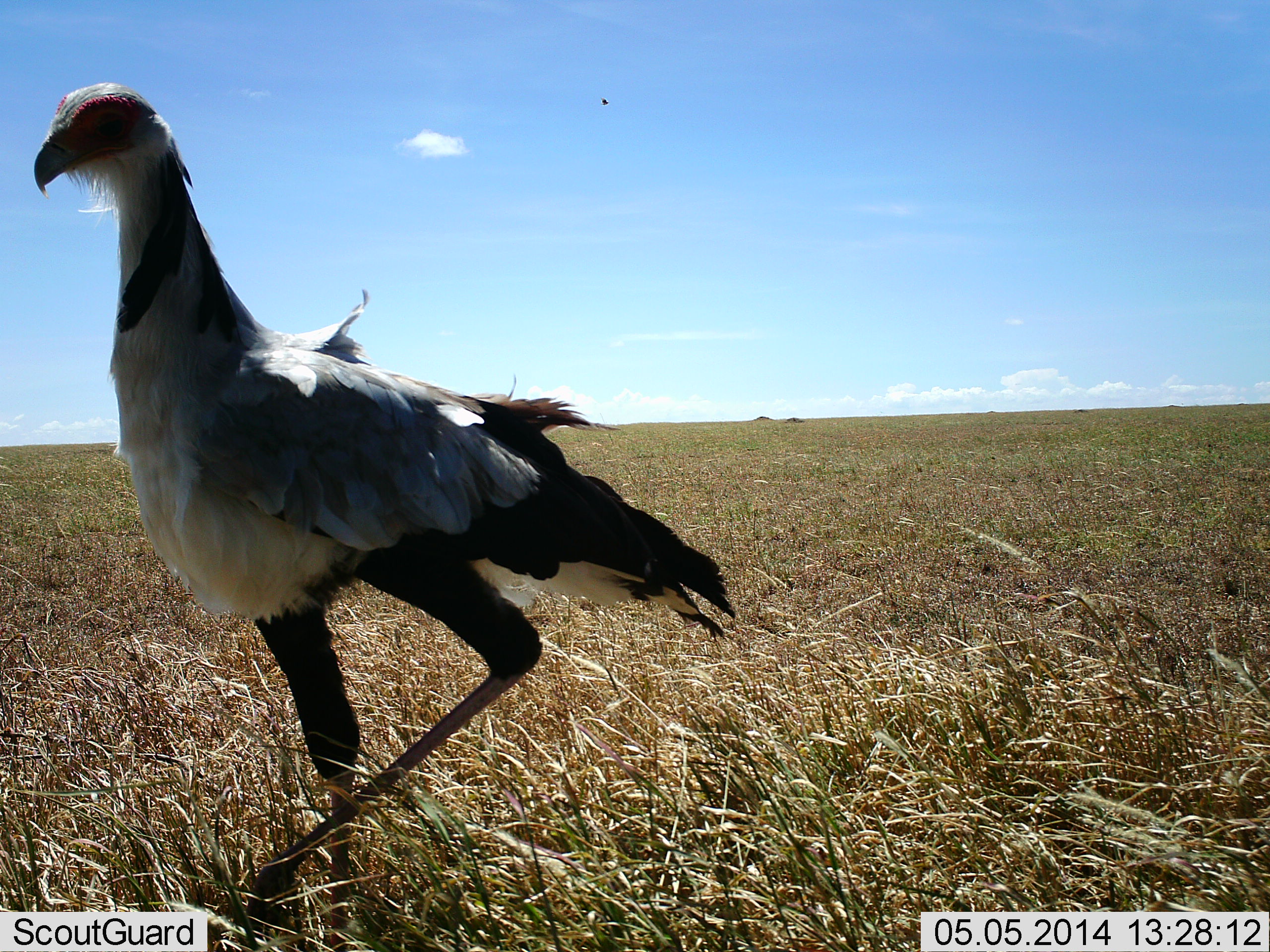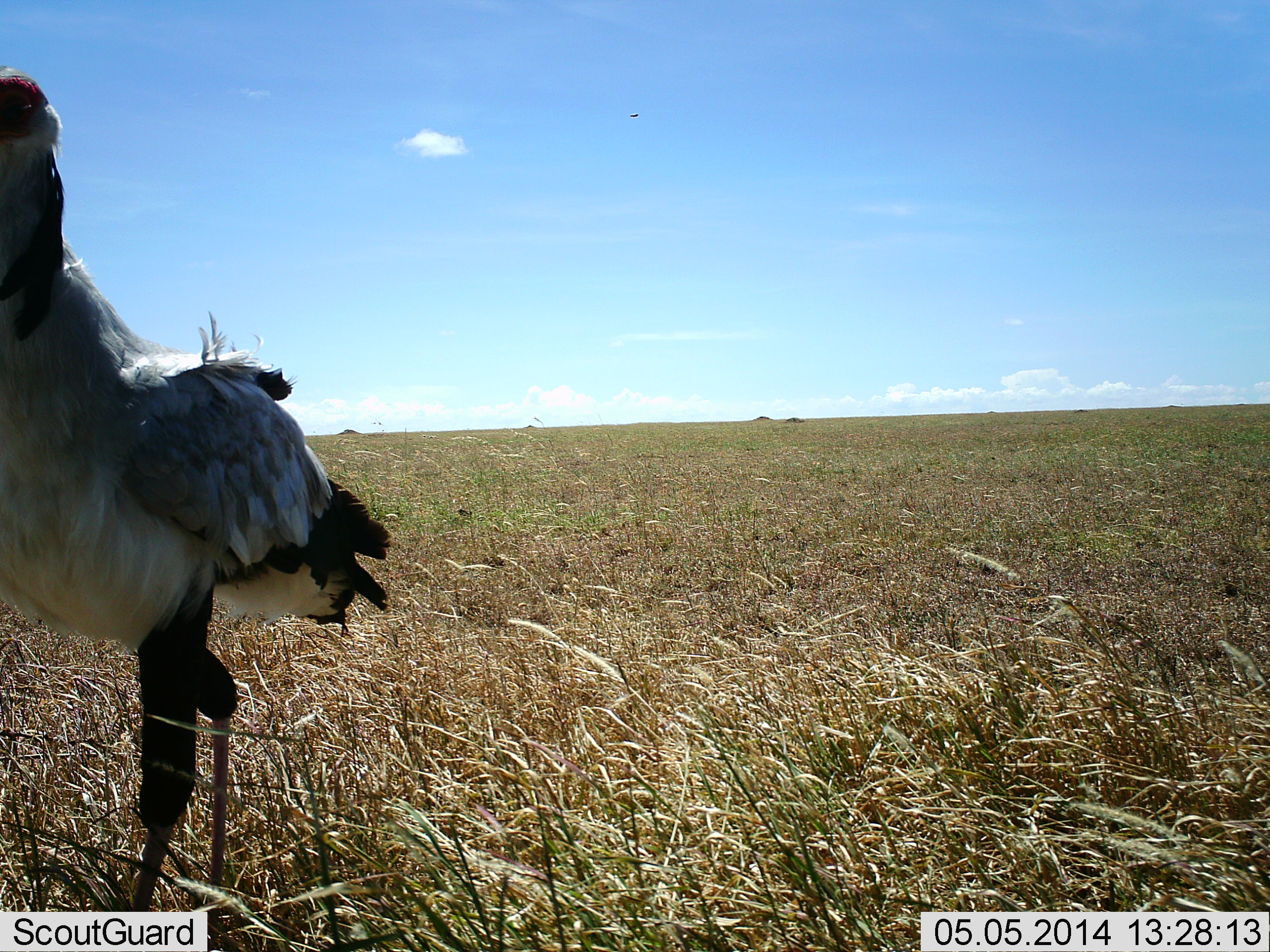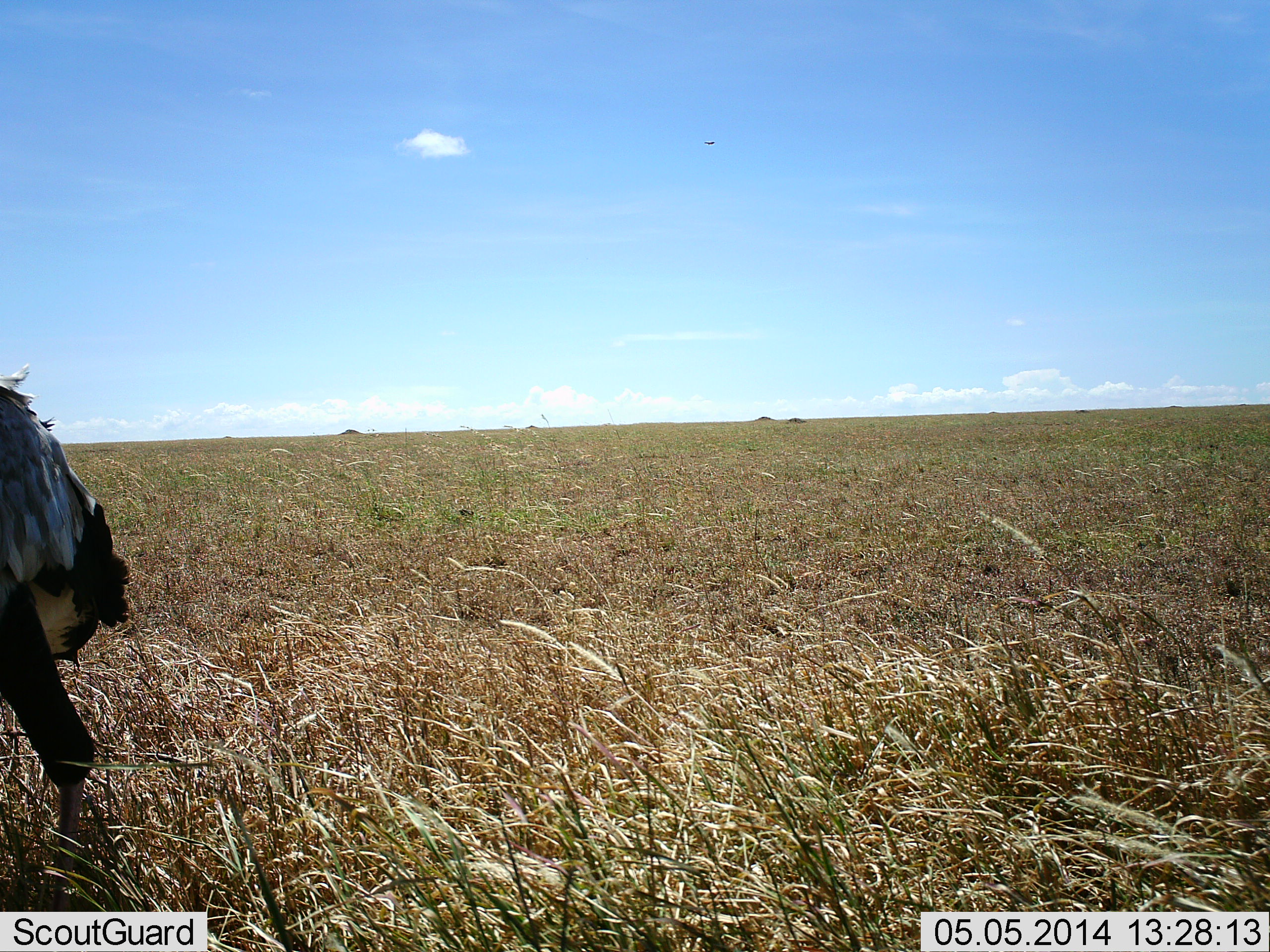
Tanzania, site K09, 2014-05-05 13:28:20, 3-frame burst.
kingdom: Animalia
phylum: Chordata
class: Aves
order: Accipitriformes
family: Sagittariidae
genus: Sagittarius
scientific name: Sagittarius serpentarius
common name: secretary bird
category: secretarybird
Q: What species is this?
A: Secretarybird (secretary bird) (Sagittarius serpentarius).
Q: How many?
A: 1.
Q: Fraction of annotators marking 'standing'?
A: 0%.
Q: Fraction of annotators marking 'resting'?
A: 0%.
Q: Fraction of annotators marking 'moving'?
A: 100%.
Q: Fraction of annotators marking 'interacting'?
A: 0%.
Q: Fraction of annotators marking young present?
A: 0%.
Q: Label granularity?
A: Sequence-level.